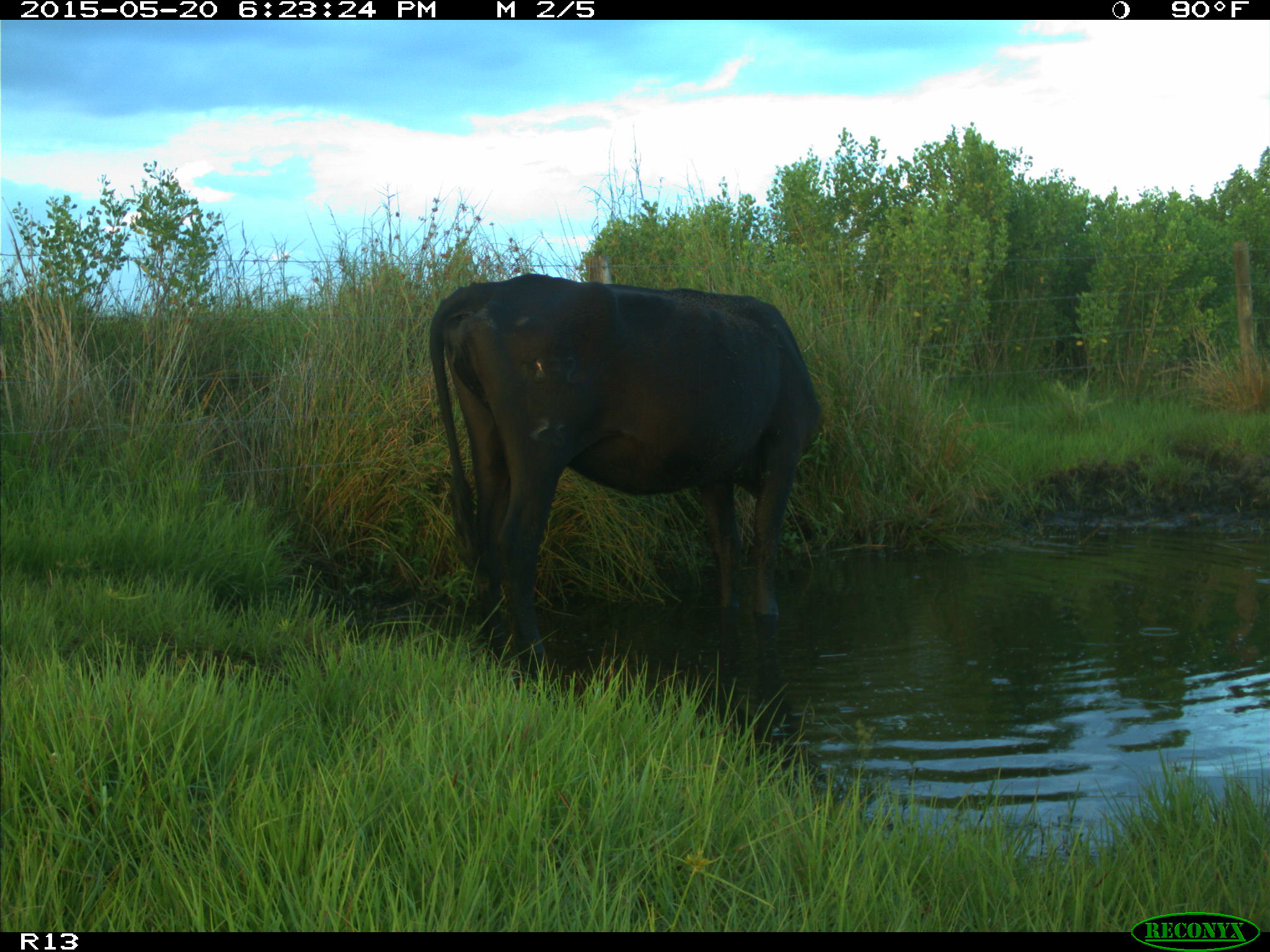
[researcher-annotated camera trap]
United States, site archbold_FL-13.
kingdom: Animalia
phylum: Chordata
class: Mammalia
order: Artiodactyla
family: Bovidae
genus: Bos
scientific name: Bos taurus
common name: domestic cow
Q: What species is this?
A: Bos taurus (domestic cow).